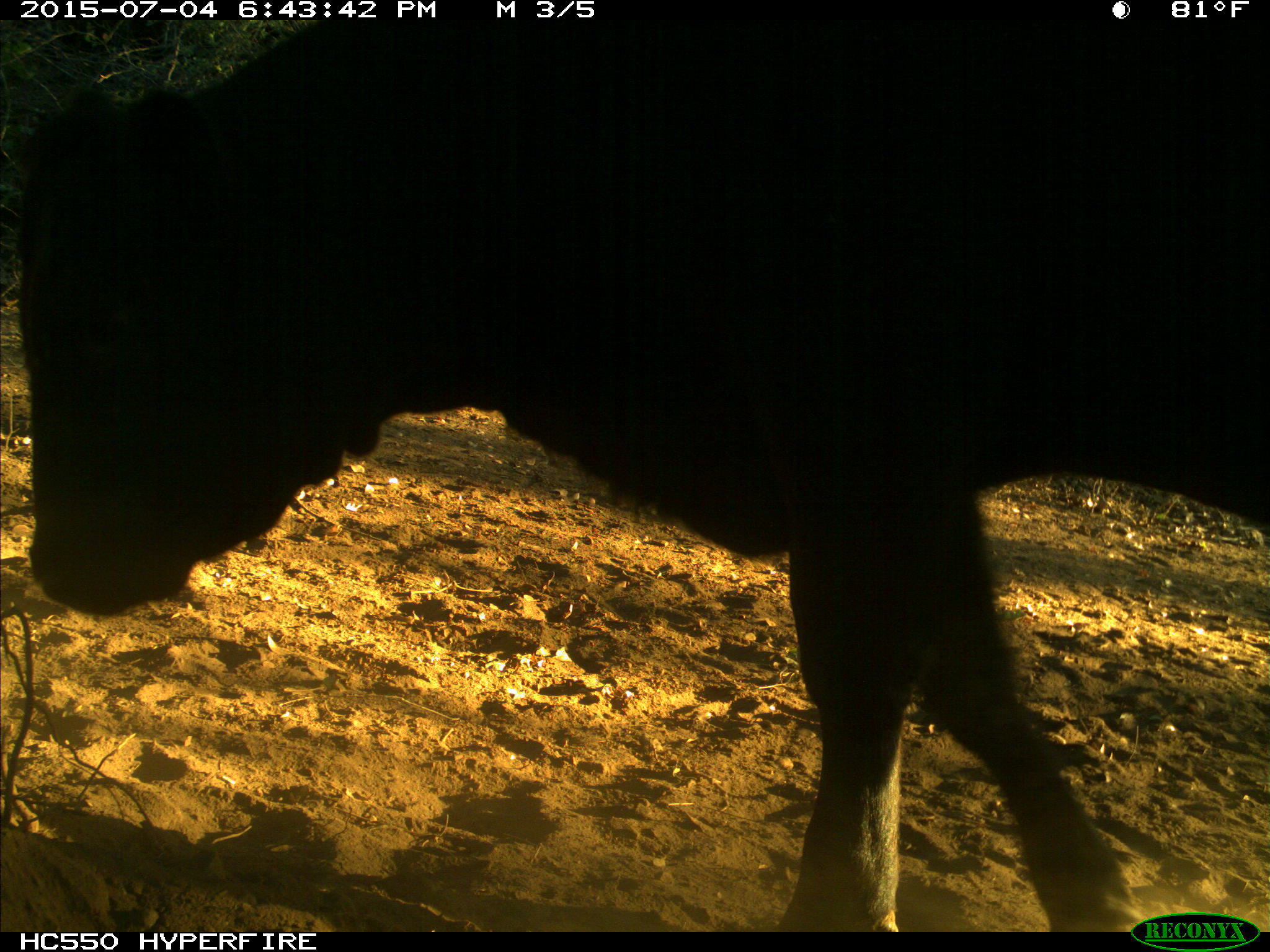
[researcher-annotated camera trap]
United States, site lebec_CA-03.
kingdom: Animalia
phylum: Chordata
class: Mammalia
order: Artiodactyla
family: Bovidae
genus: Bos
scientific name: Bos taurus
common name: domestic cow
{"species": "Bos taurus (domestic cow)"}